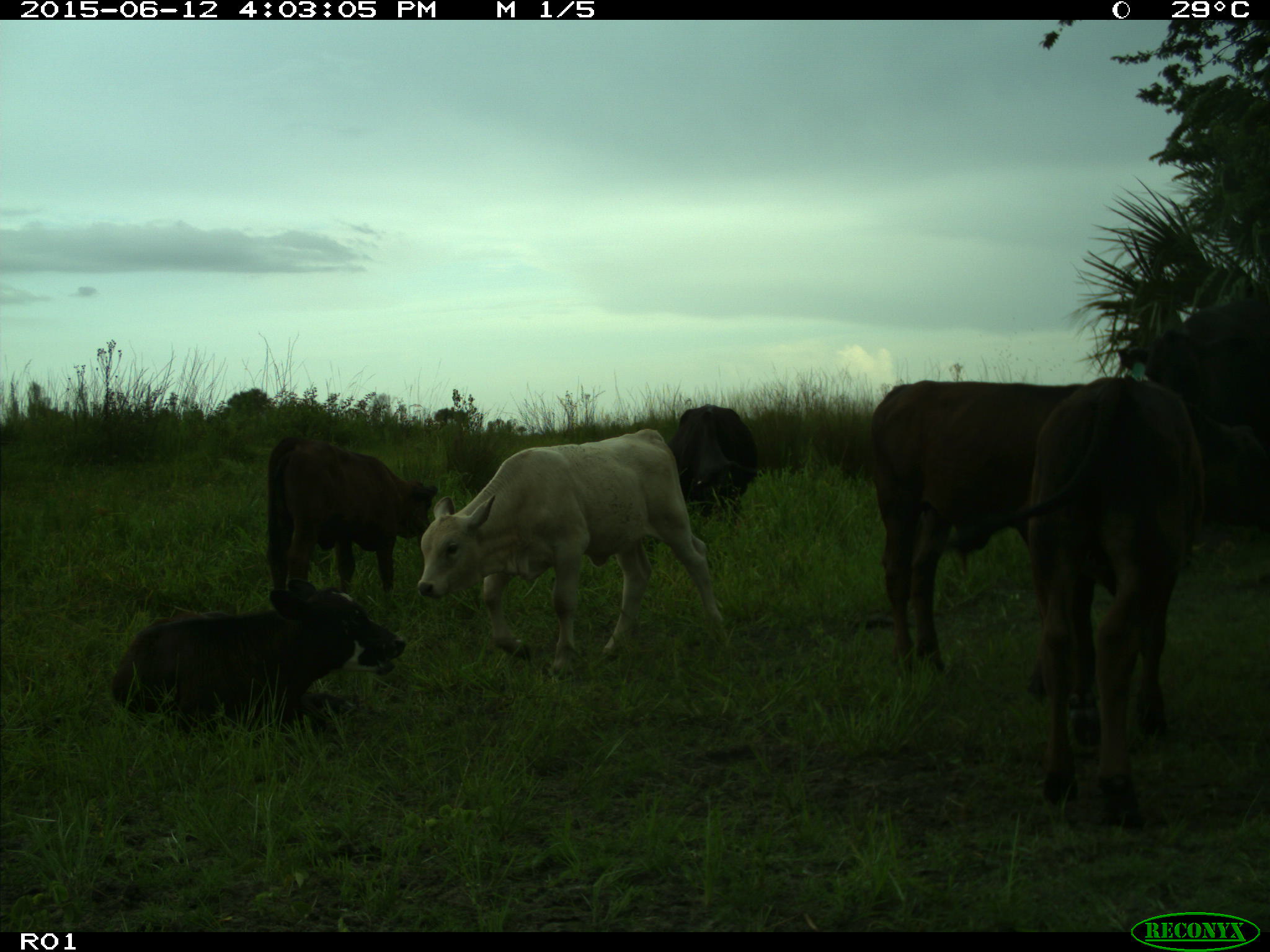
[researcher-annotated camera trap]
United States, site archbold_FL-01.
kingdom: Animalia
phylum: Chordata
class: Mammalia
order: Artiodactyla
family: Bovidae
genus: Bos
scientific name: Bos taurus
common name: domestic cow